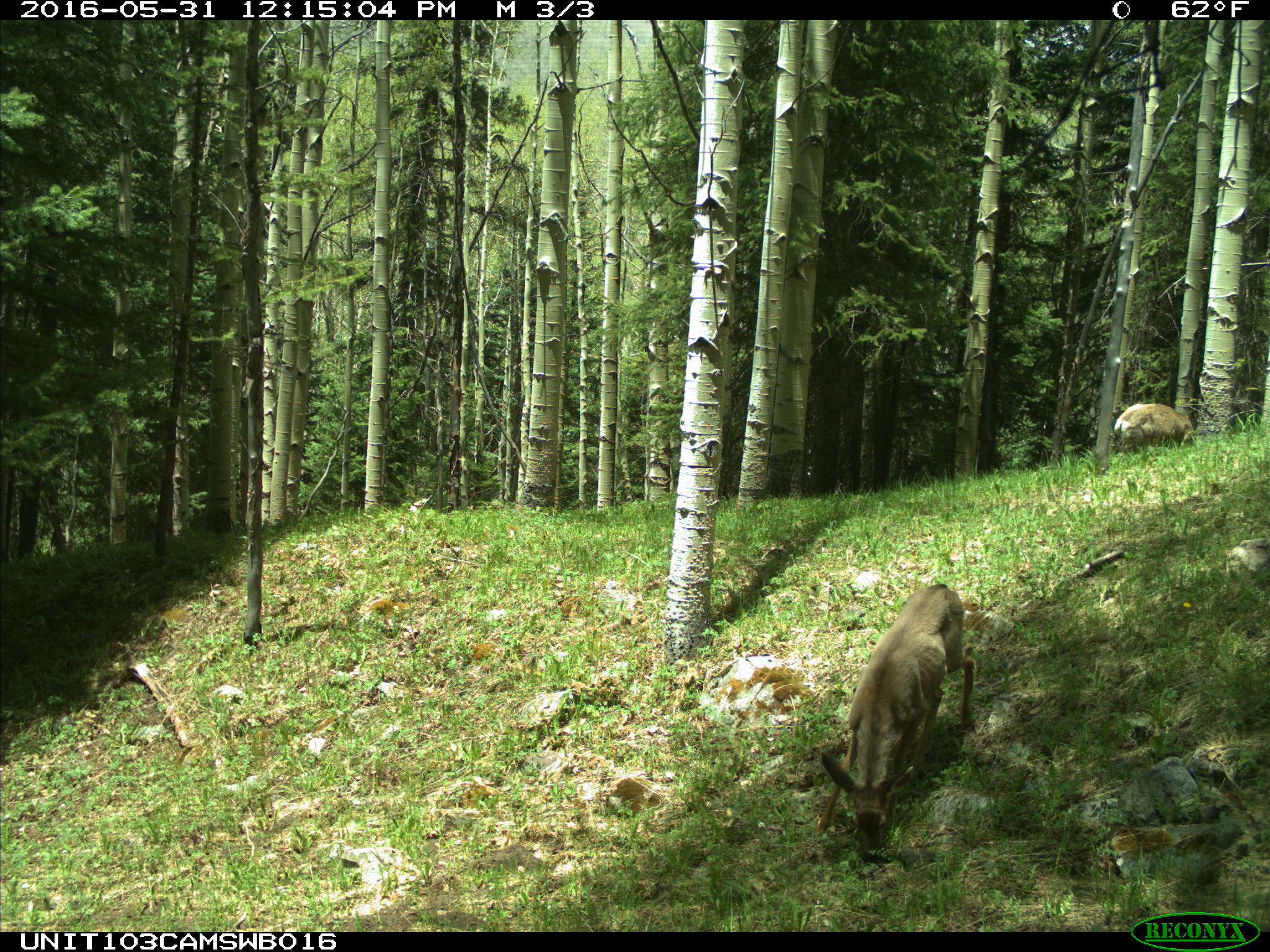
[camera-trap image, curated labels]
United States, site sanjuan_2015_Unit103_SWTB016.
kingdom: Animalia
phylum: Chordata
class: Mammalia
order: Artiodactyla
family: Cervidae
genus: Odocoileus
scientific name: Odocoileus hemionus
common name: mule deer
Odocoileus hemionus (mule deer).